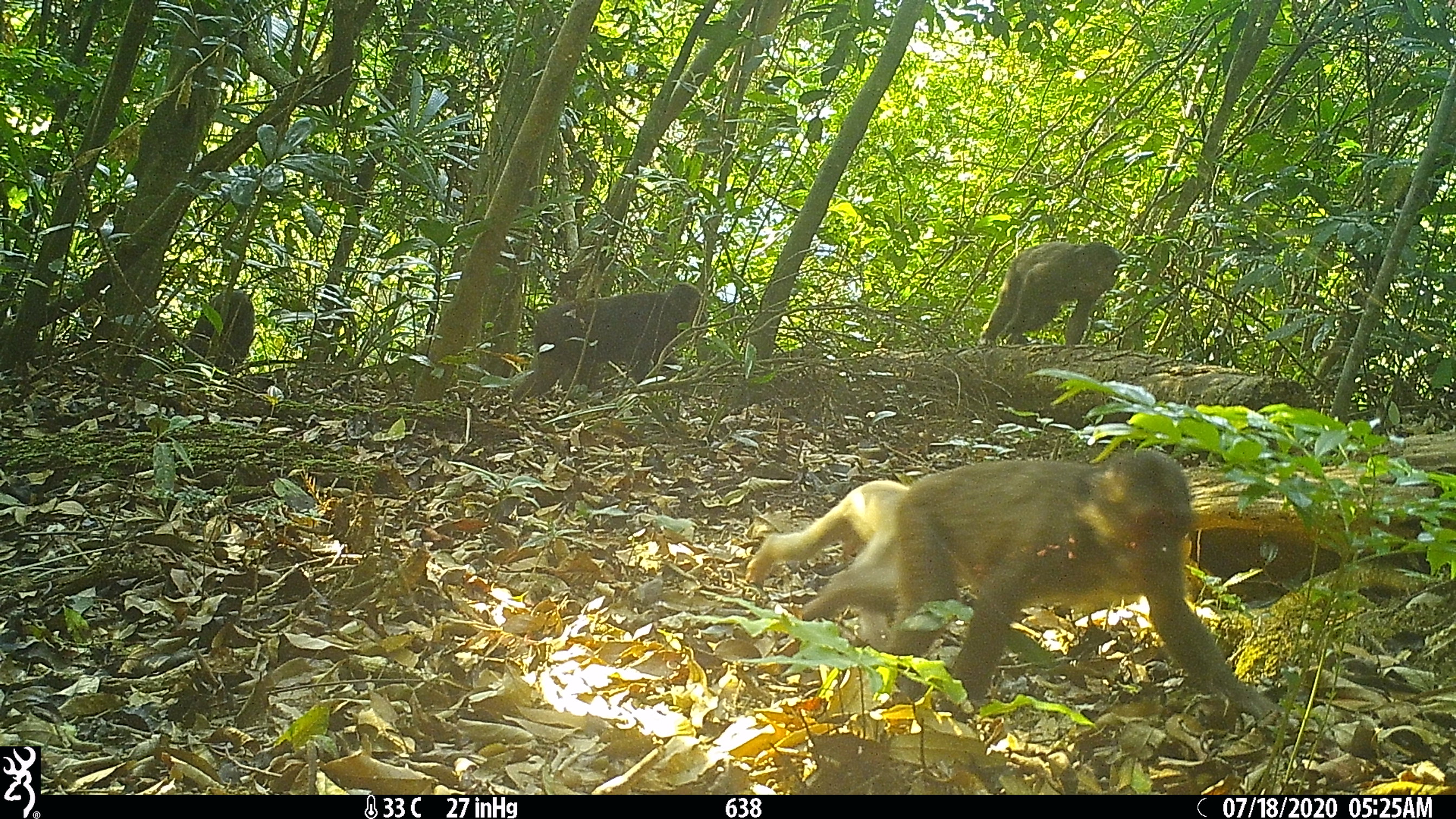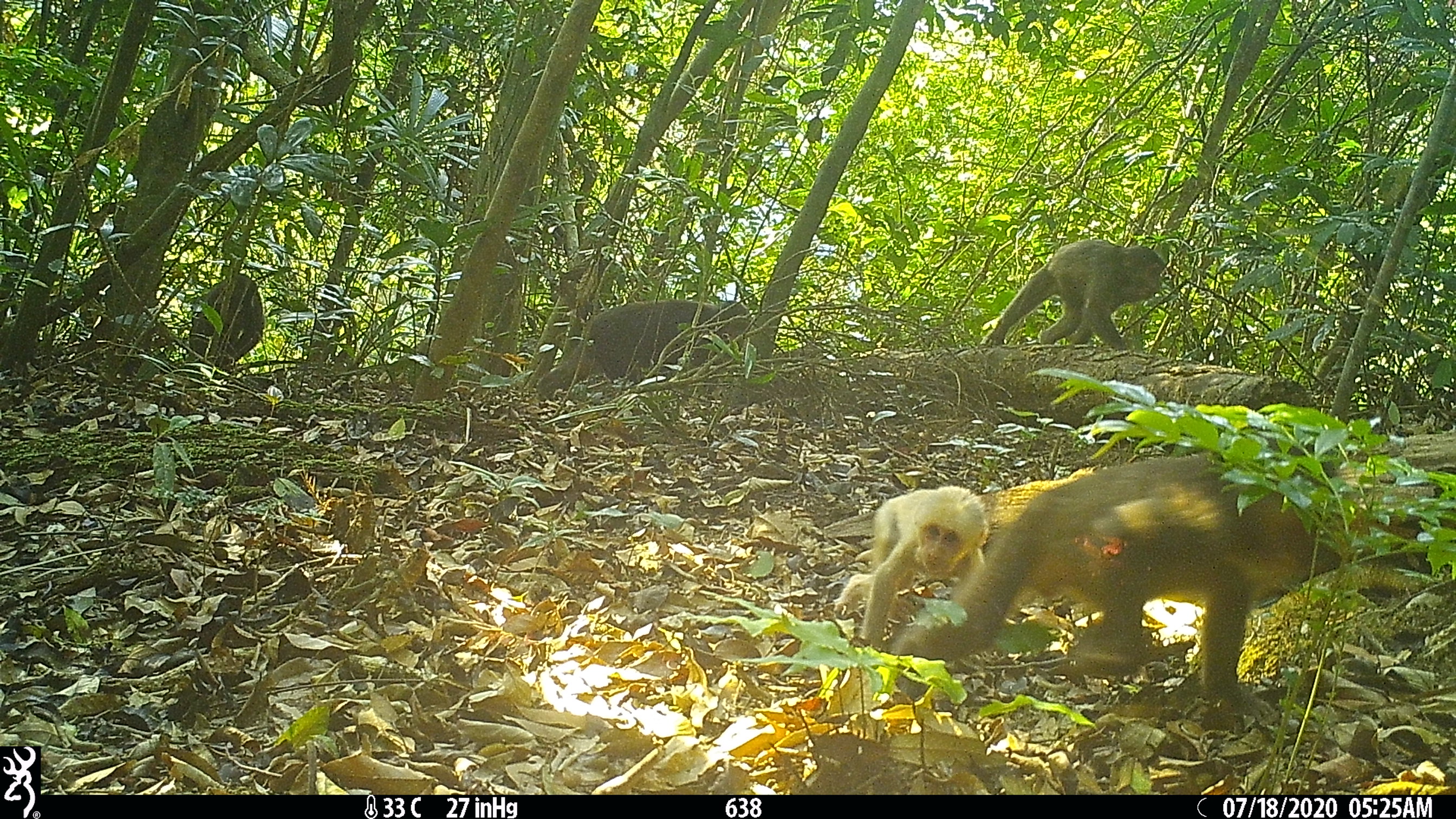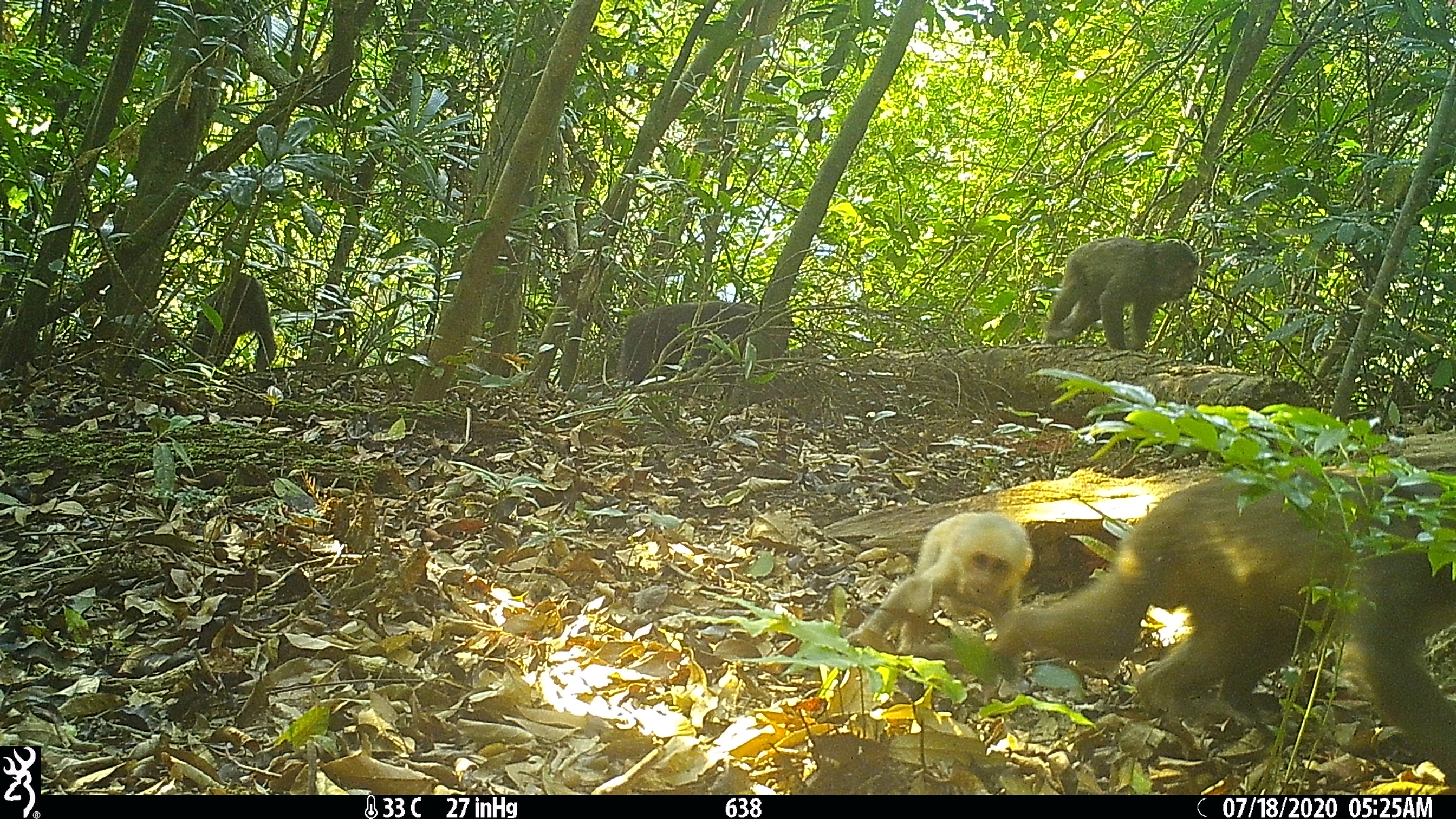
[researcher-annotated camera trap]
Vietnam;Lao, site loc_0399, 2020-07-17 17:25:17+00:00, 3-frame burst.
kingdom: Animalia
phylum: Chordata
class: Mammalia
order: Primates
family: Cercopithecidae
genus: Macaca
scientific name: Macaca arctoides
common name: stump-tailed macaque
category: stump tailed macaque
Stump tailed macaque (stump-tailed macaque) (Macaca arctoides). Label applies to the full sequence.